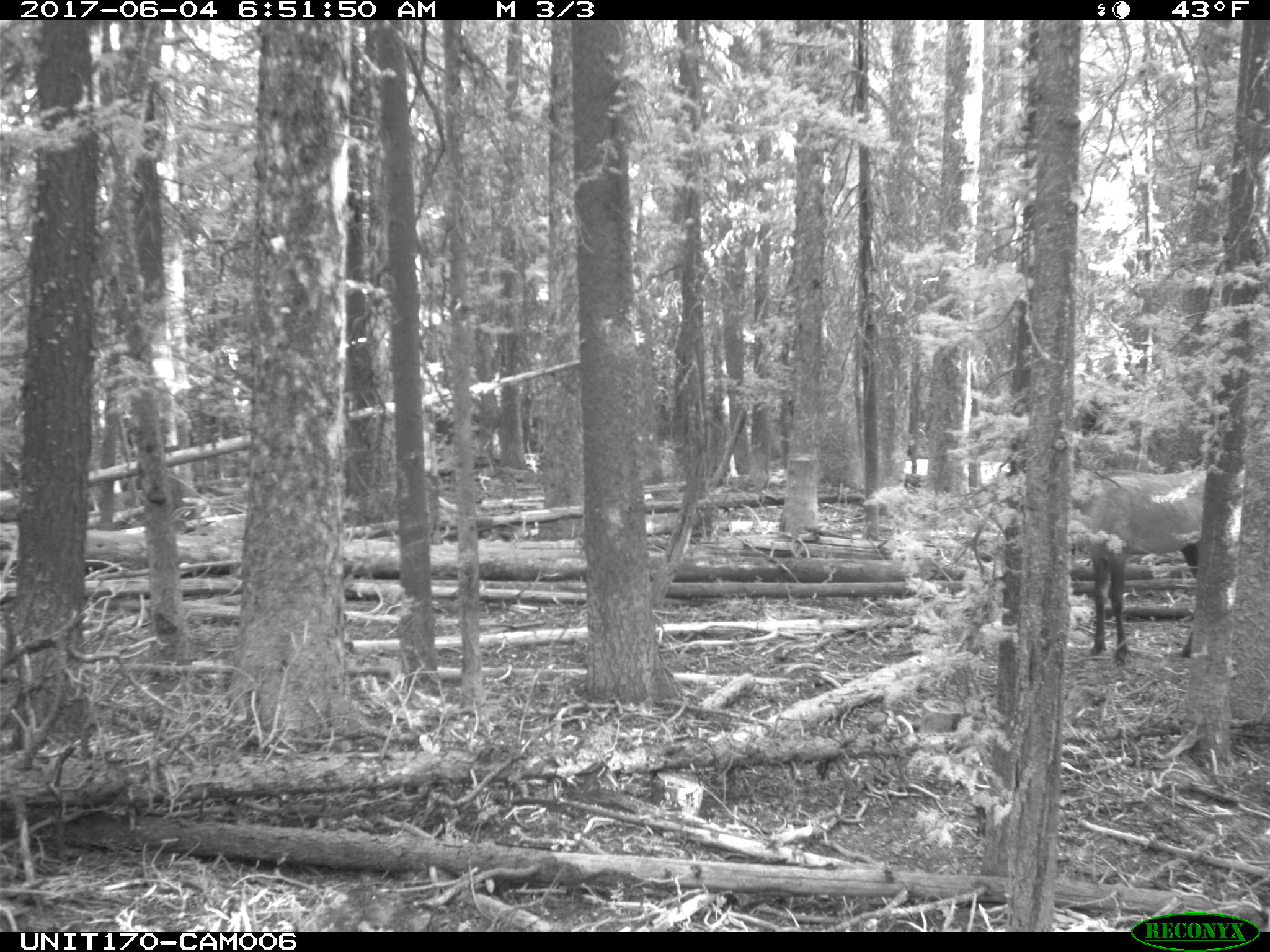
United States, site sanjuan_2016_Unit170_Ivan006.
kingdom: Animalia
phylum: Chordata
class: Mammalia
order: Artiodactyla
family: Cervidae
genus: Cervus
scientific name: Cervus elaphus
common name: red deer